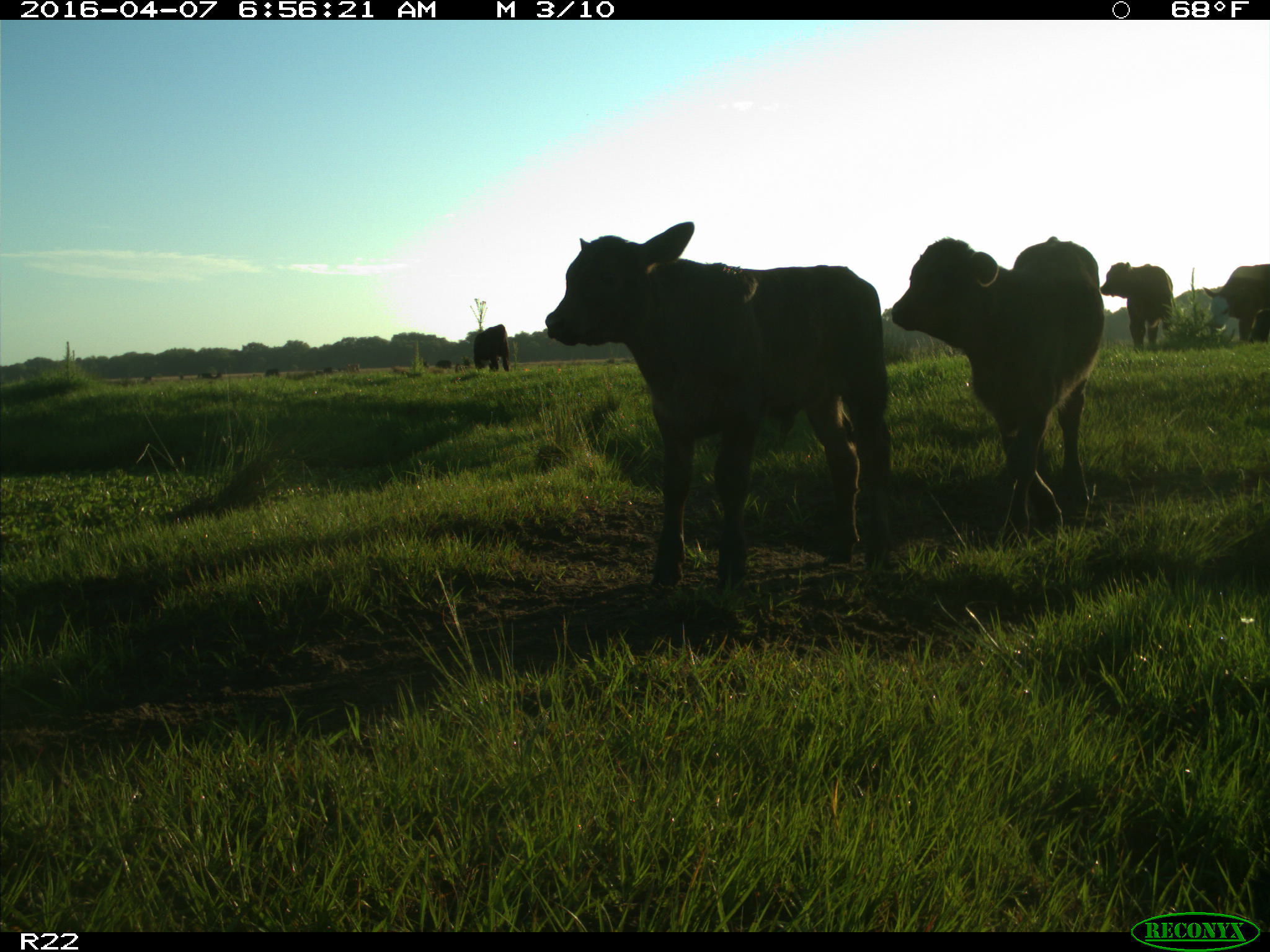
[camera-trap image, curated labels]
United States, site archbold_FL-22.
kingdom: Animalia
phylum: Chordata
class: Mammalia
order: Artiodactyla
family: Bovidae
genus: Bos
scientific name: Bos taurus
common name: domestic cow